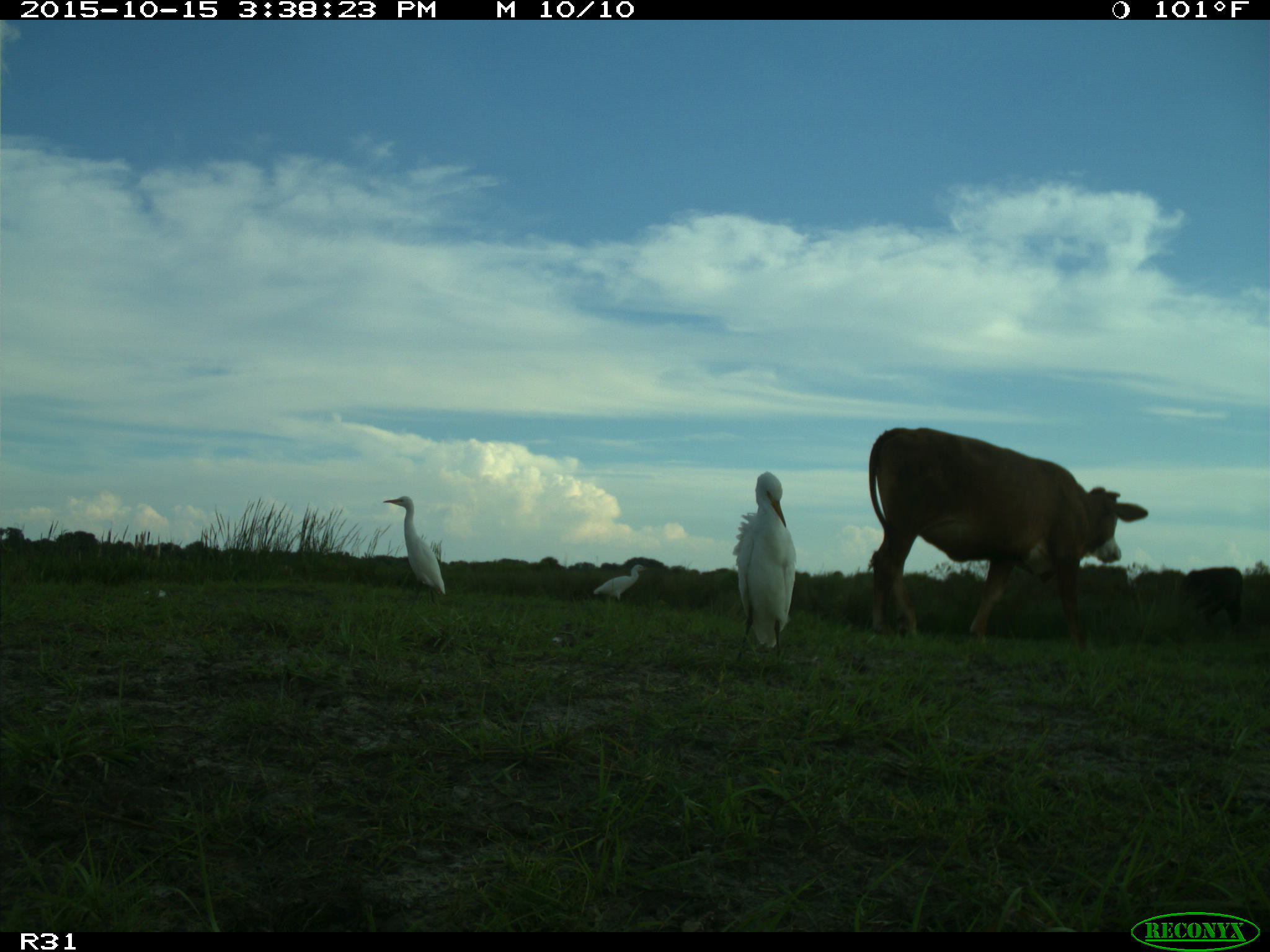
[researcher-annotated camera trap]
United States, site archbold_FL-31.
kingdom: Animalia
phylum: Chordata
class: Mammalia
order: Artiodactyla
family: Bovidae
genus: Bos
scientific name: Bos taurus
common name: domestic cow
Bos taurus (domestic cow).